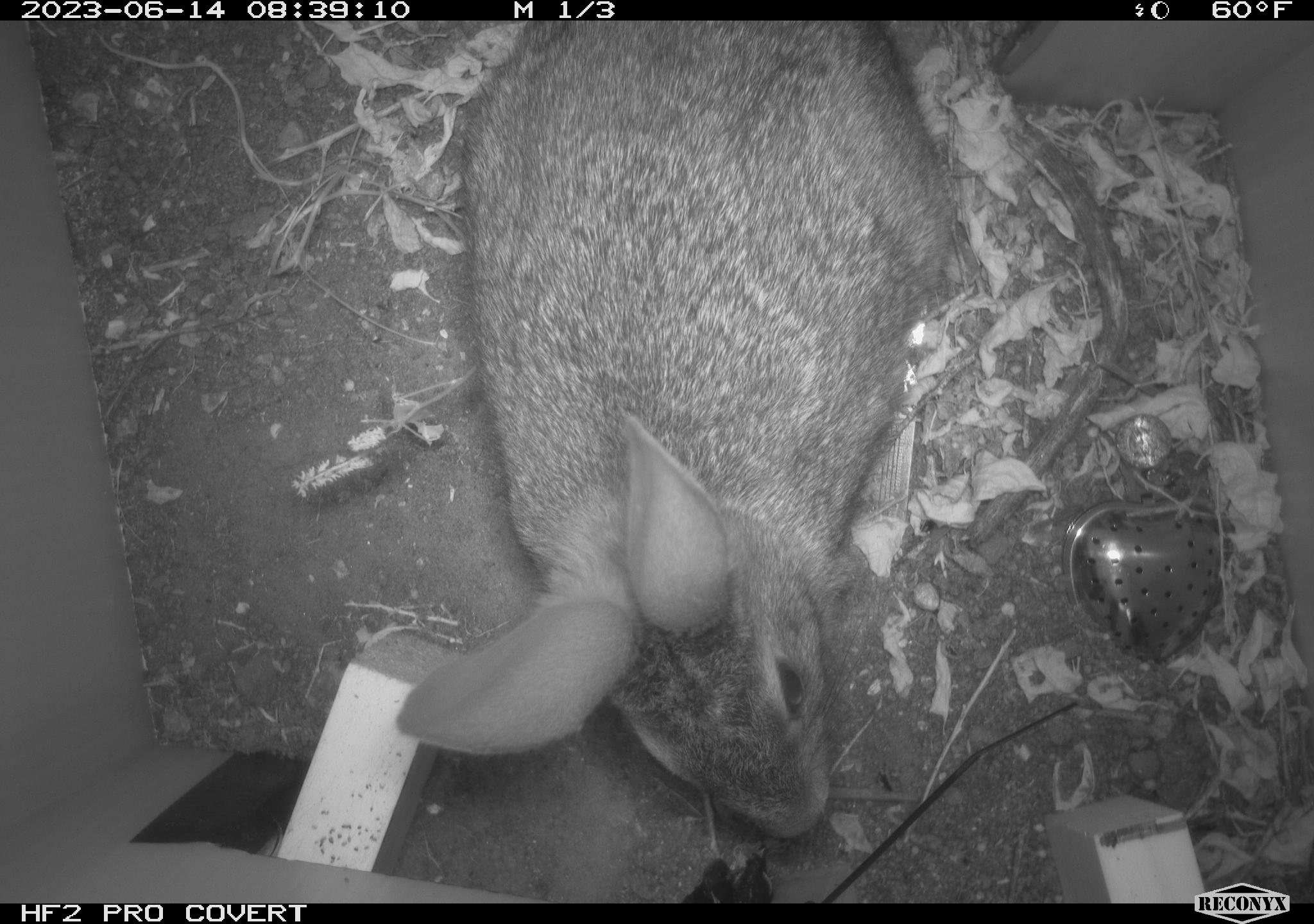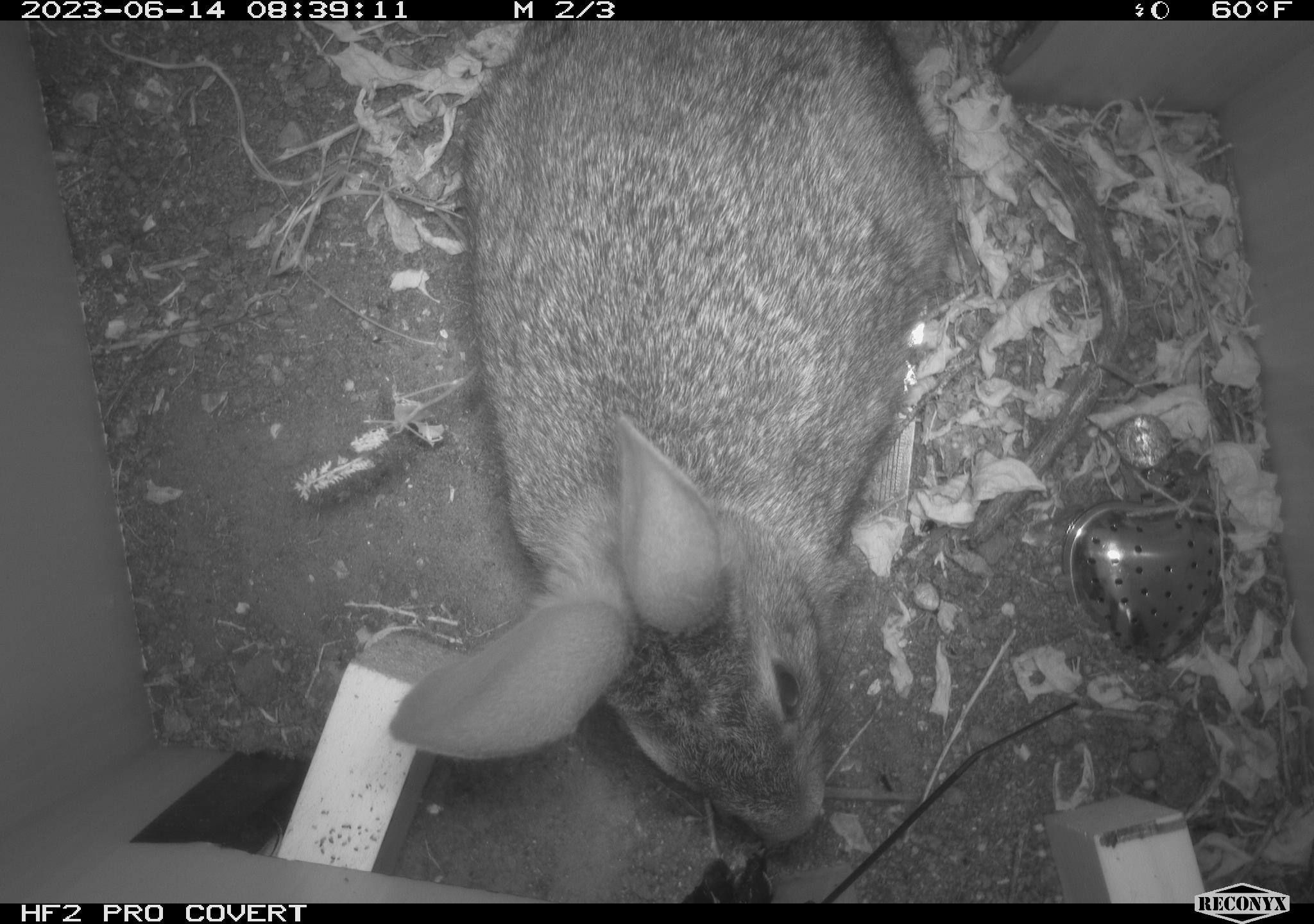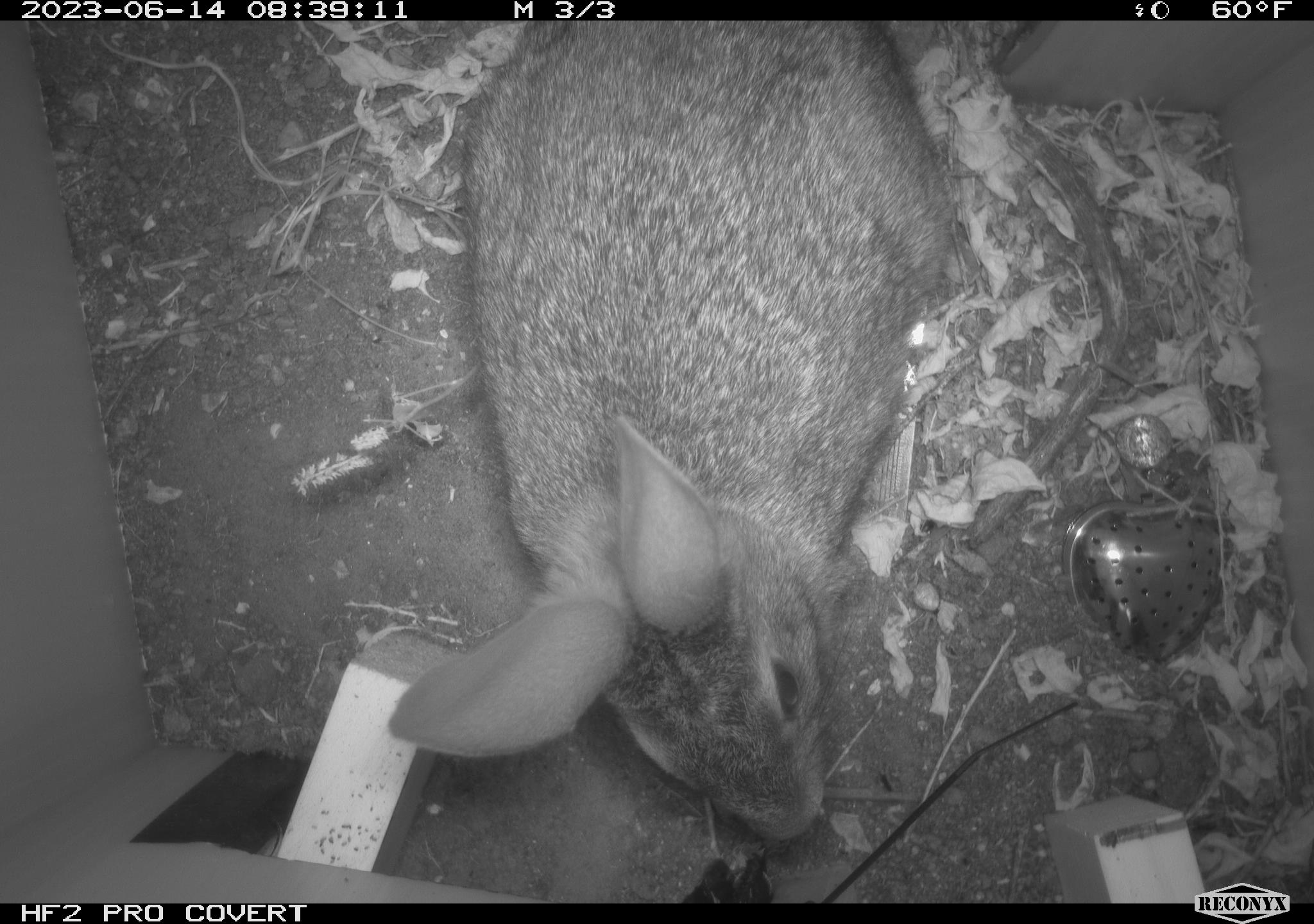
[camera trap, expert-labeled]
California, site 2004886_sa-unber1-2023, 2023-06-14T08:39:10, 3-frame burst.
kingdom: Animalia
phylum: Chordata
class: Mammalia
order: Lagomorpha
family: Leporidae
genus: Sylvilagus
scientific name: Sylvilagus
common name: cottontail rabbits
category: sylvilagus species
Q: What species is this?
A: Sylvilagus species (cottontail rabbits) (Sylvilagus).